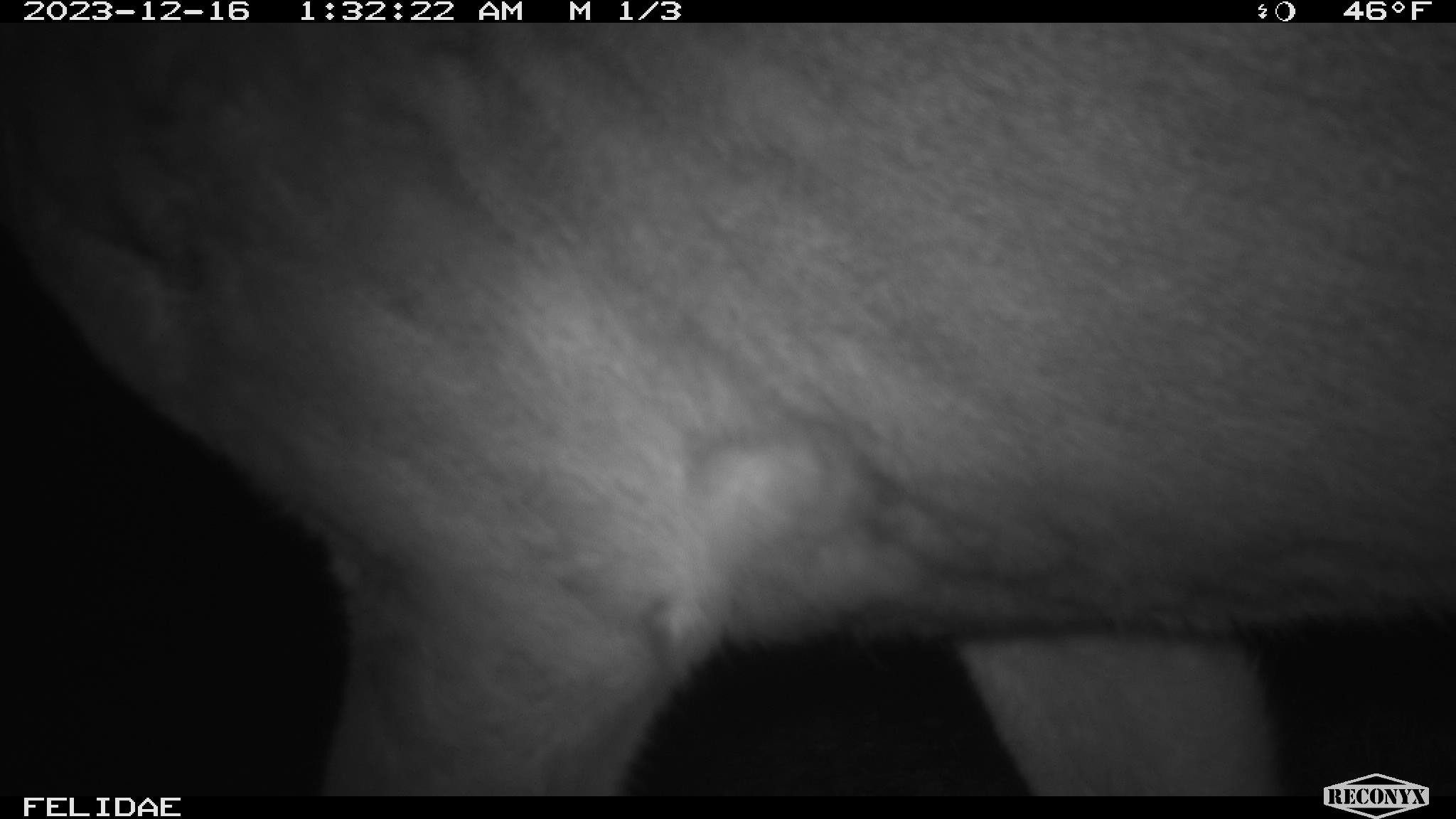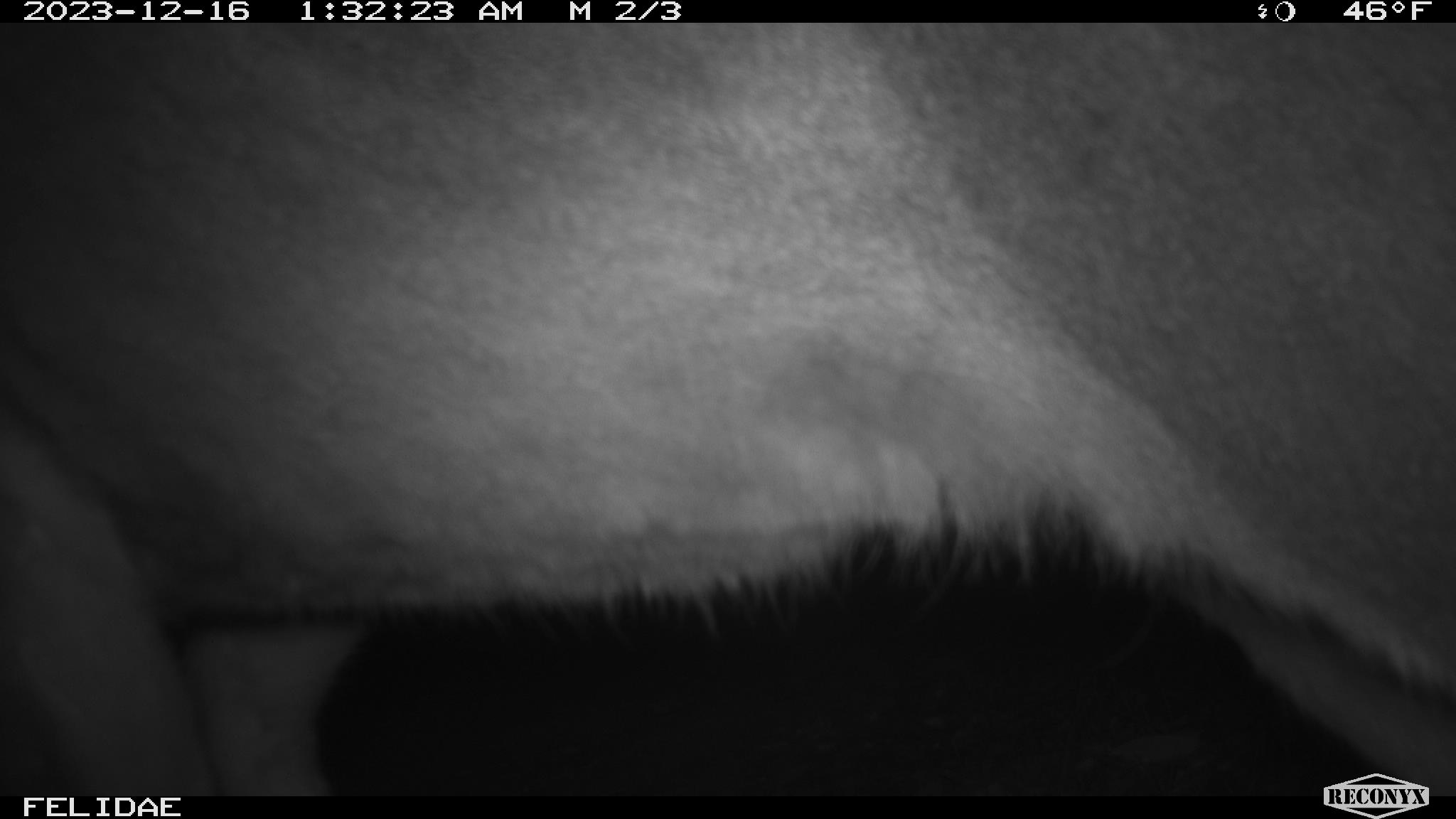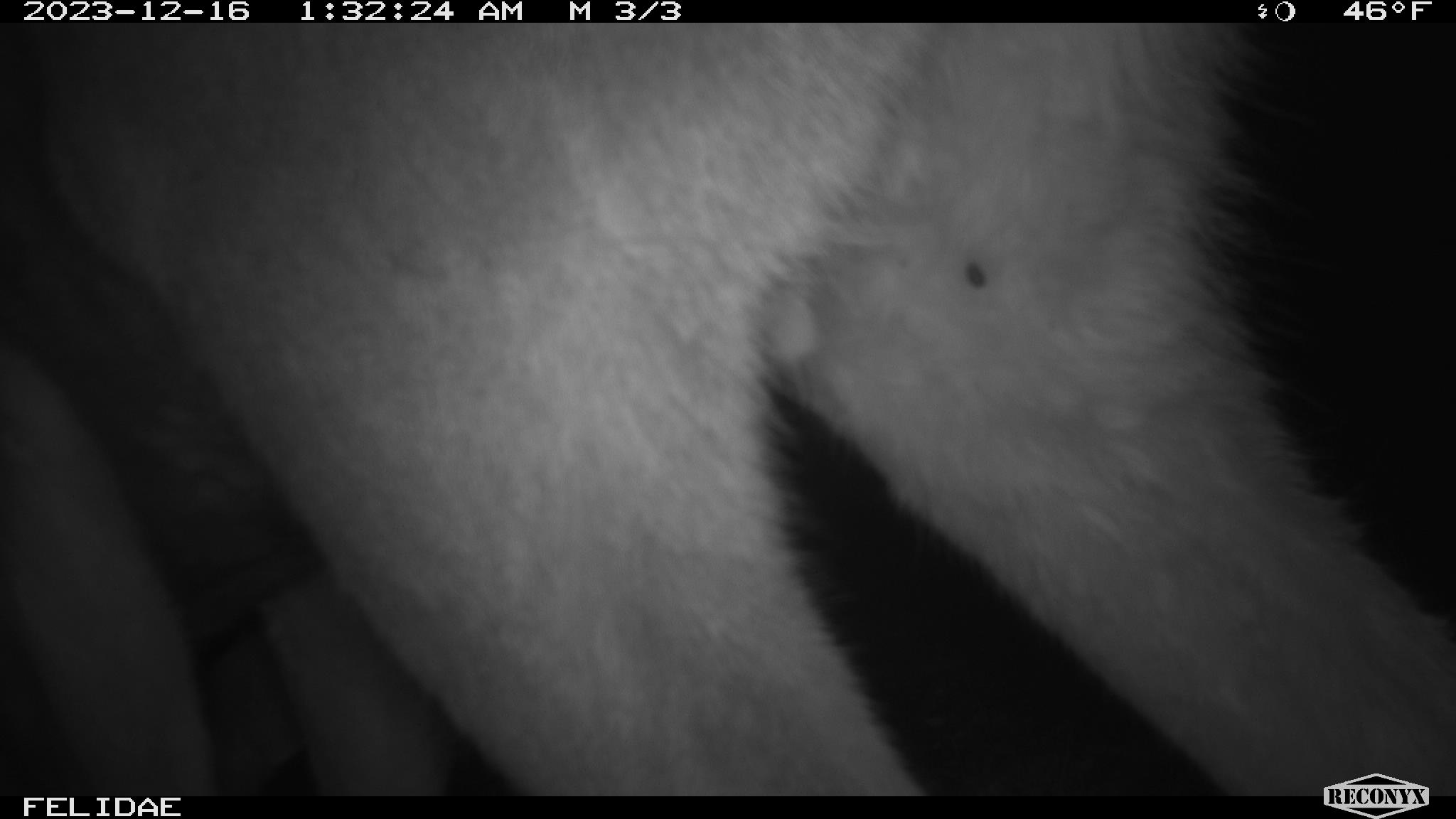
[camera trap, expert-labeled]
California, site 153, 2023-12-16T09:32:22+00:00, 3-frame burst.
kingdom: Animalia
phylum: Chordata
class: Mammalia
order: Artiodactyla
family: Cervidae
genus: Odocoileus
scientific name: Odocoileus hemionus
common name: mule deer